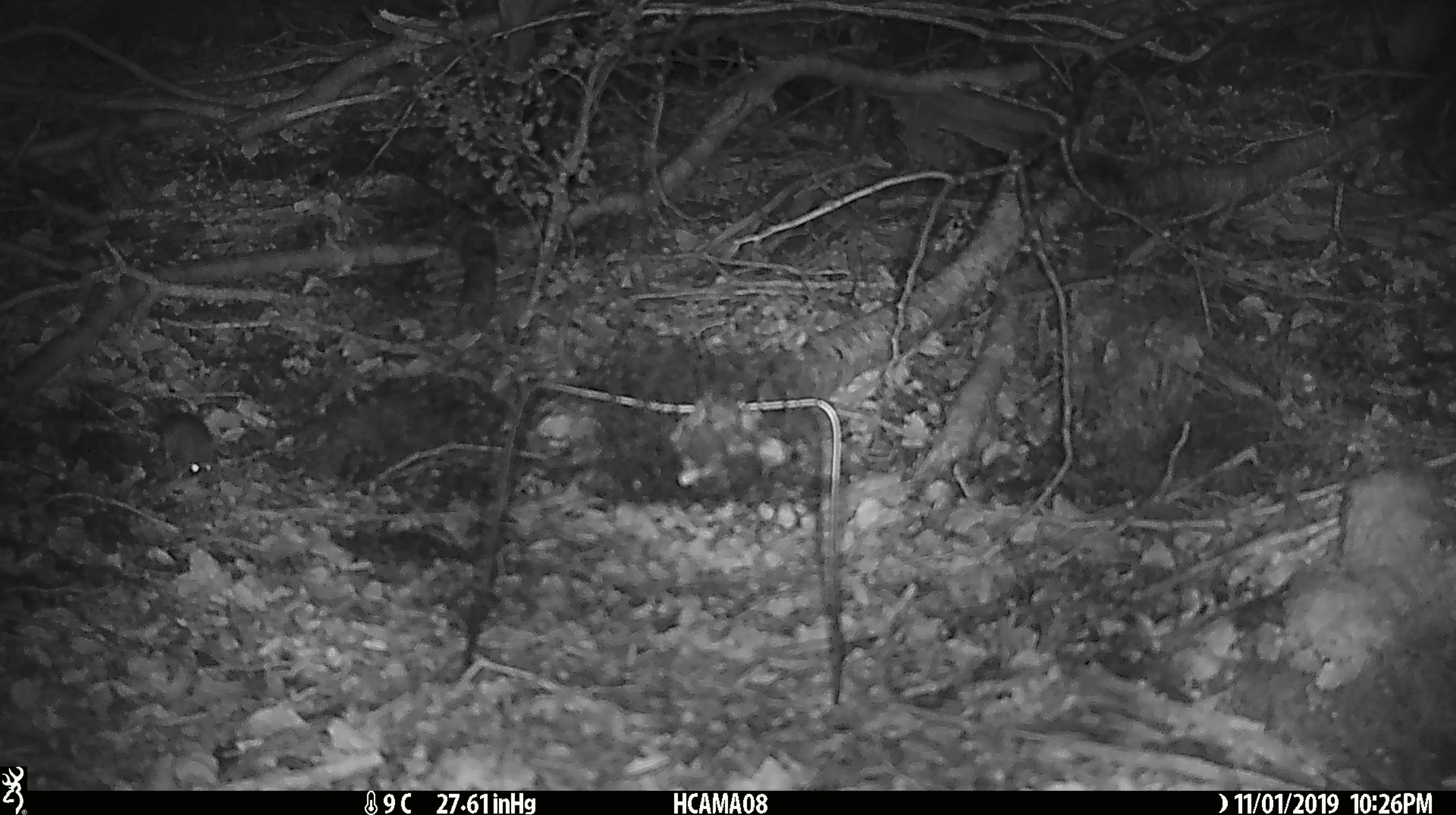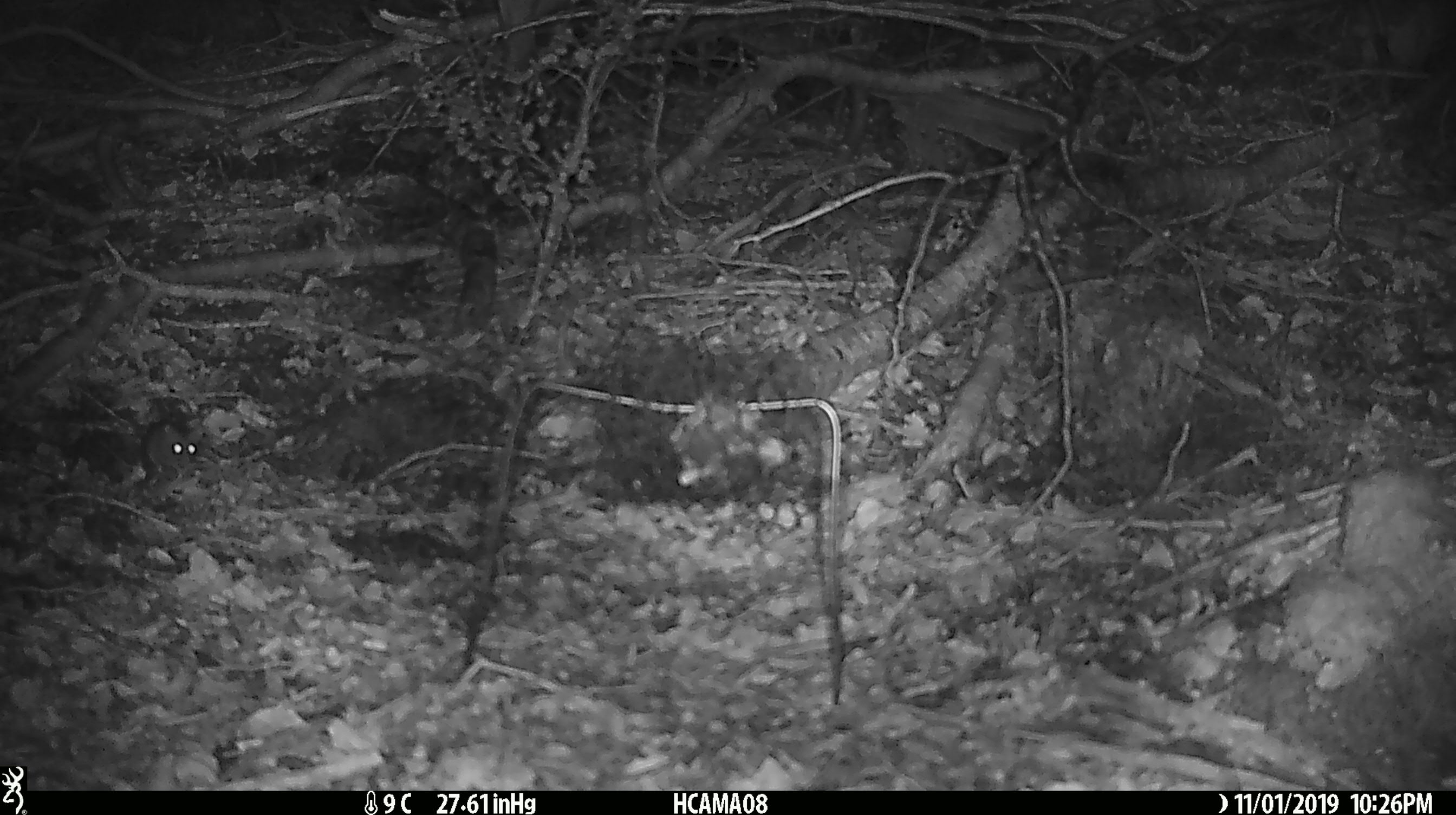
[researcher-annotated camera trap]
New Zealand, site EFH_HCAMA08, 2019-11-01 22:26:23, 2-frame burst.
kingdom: Animalia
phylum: Chordata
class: Mammalia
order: Rodentia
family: Muridae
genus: Mus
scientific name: Mus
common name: mouse